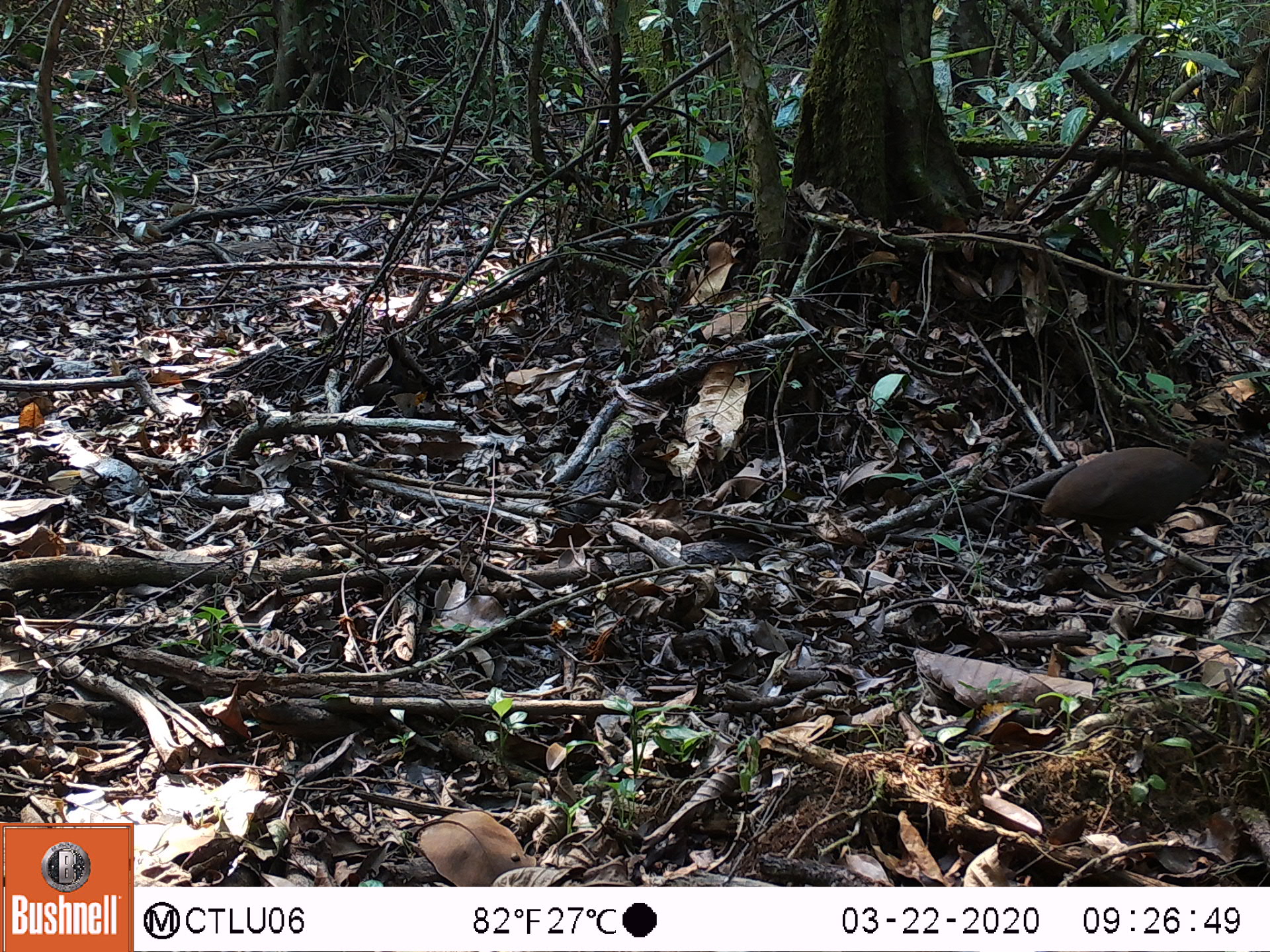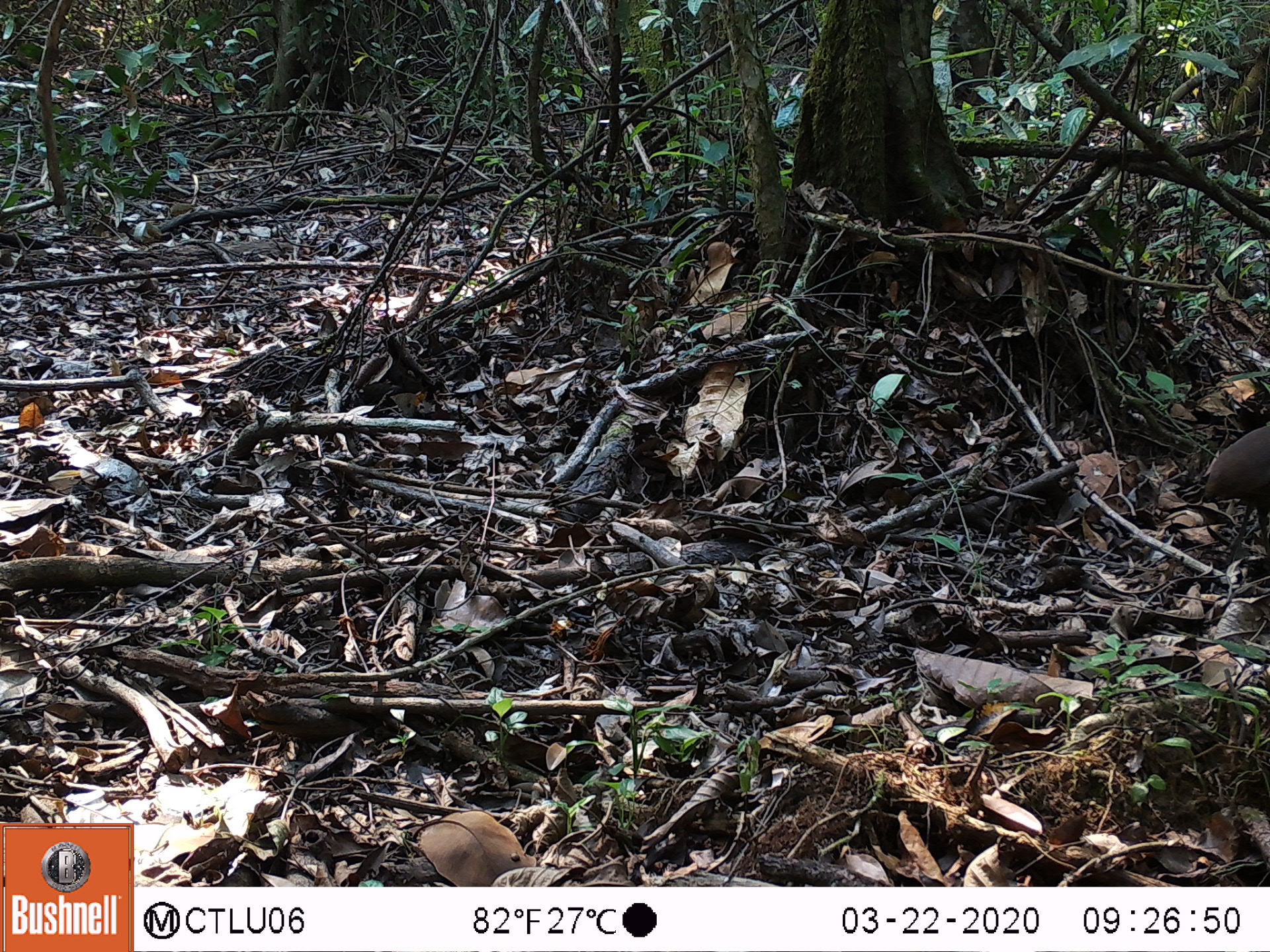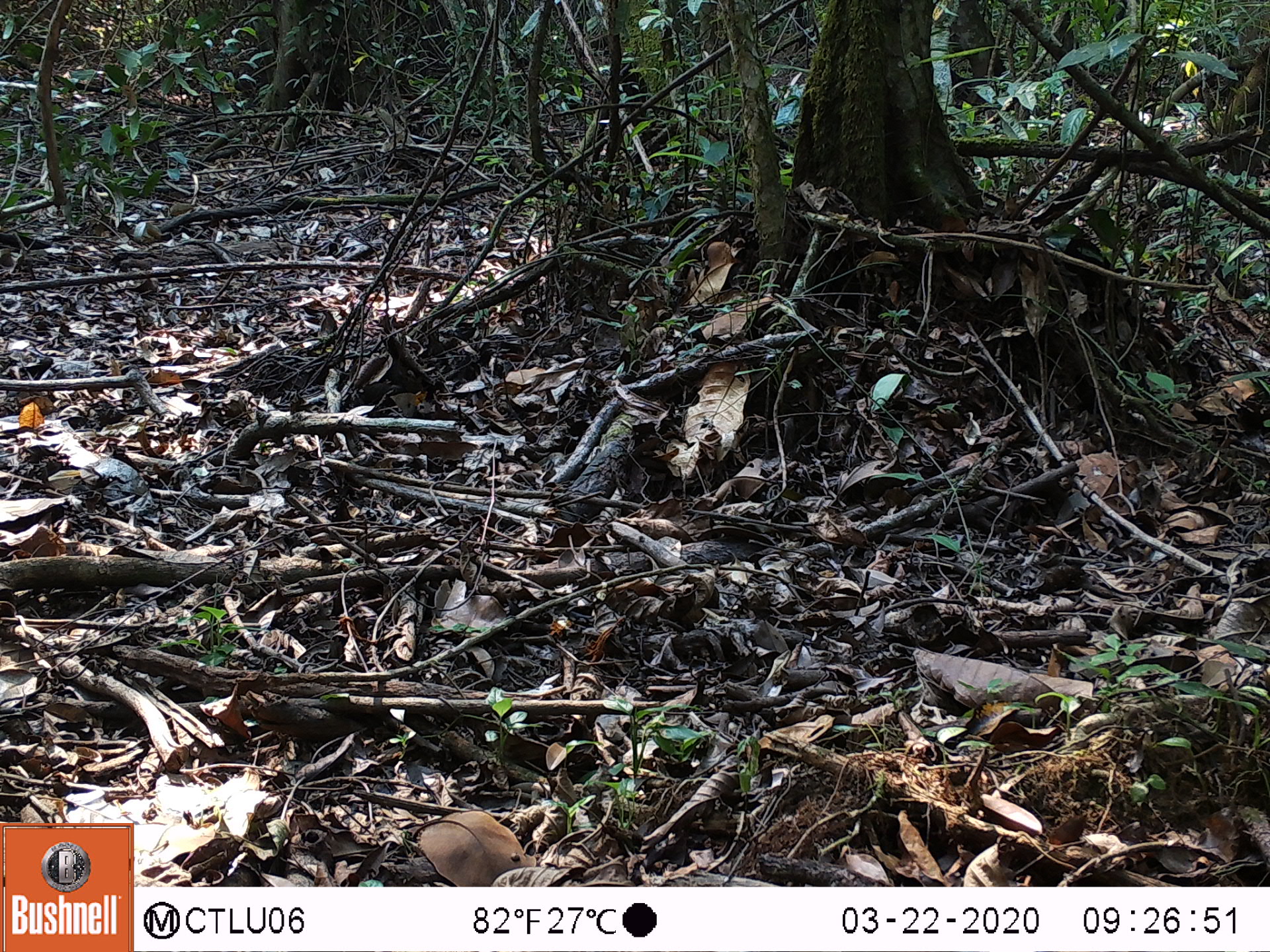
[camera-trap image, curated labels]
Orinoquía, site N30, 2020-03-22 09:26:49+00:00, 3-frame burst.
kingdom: Animalia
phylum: Chordata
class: Aves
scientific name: Aves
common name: bird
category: unknown bird